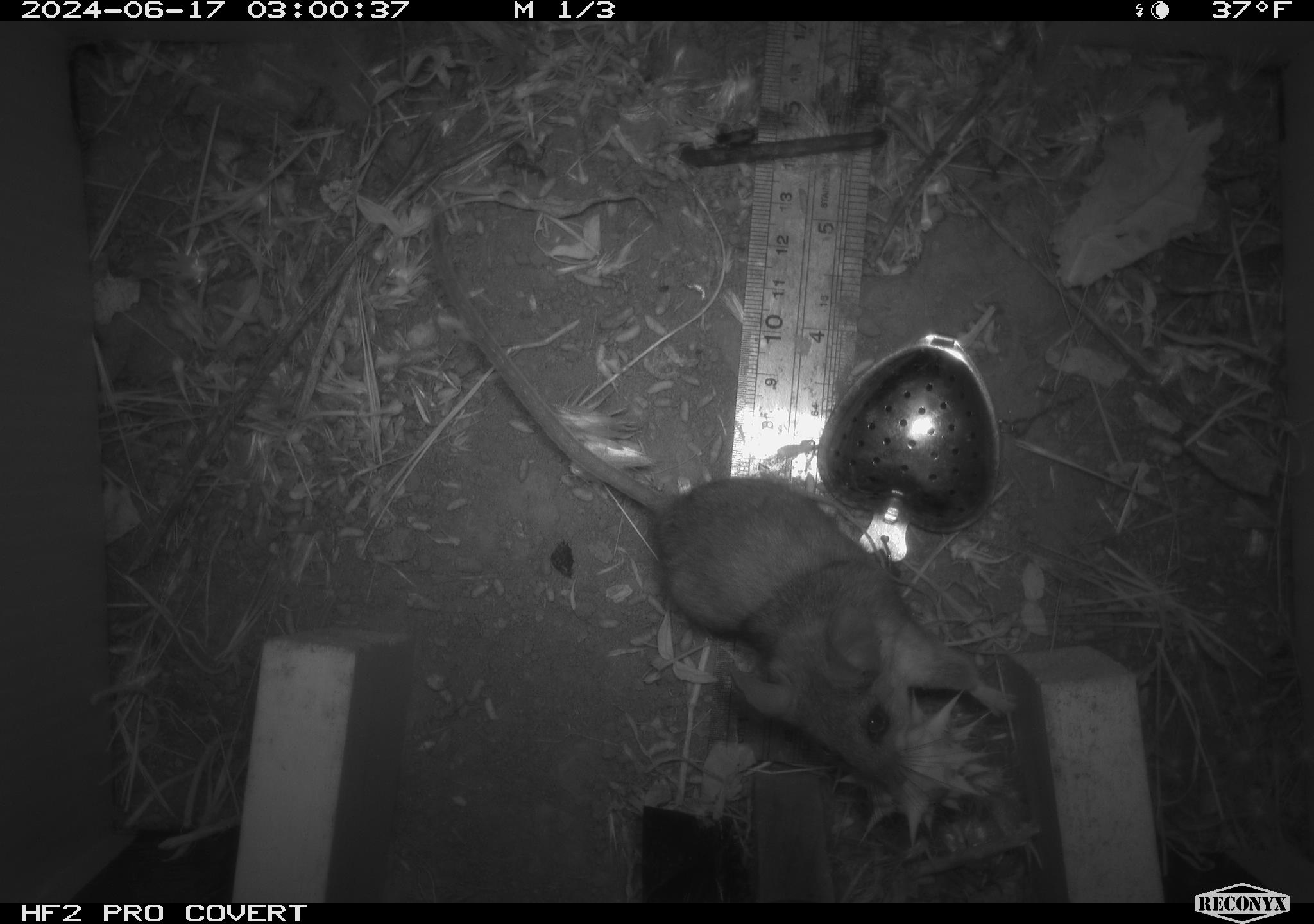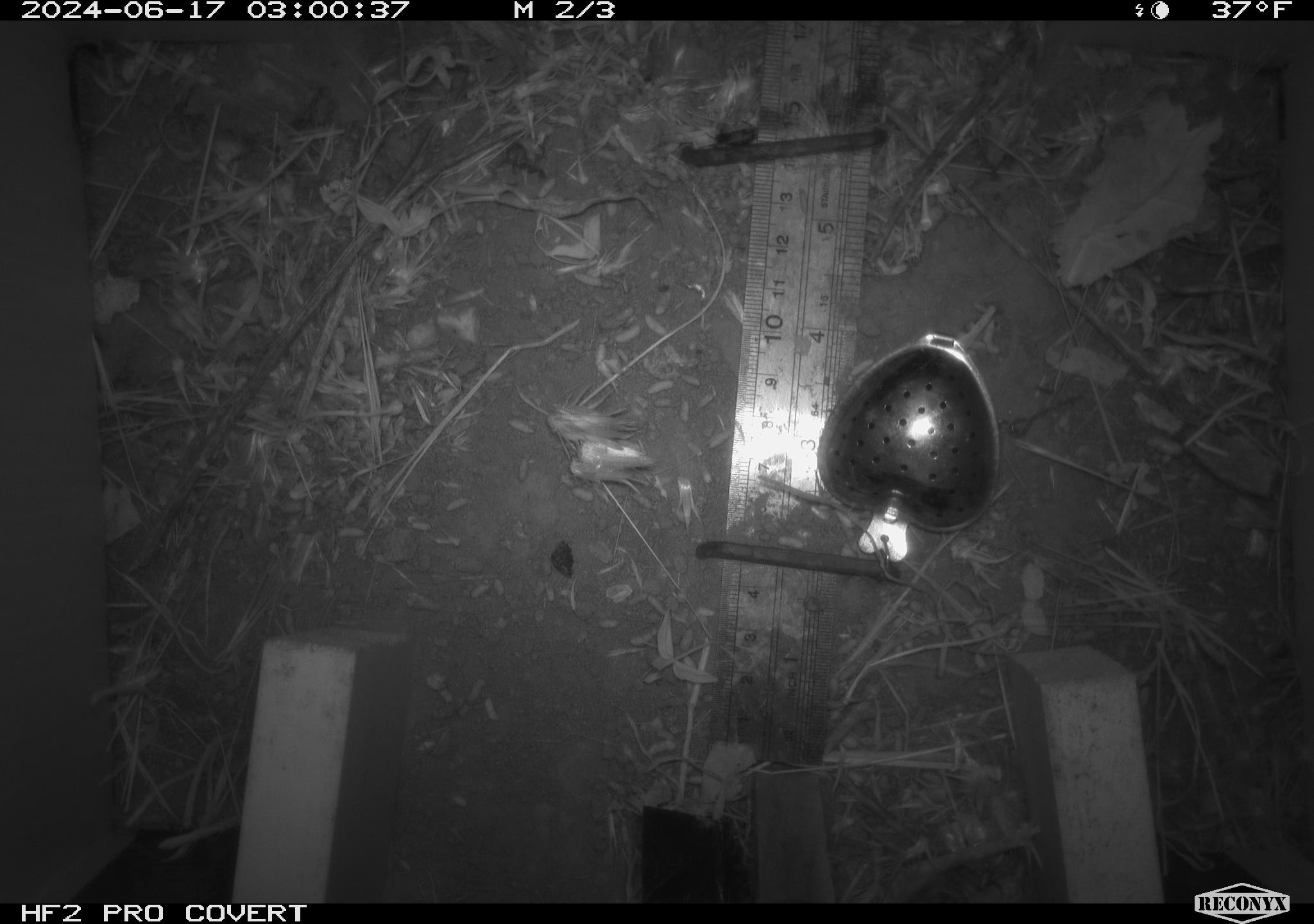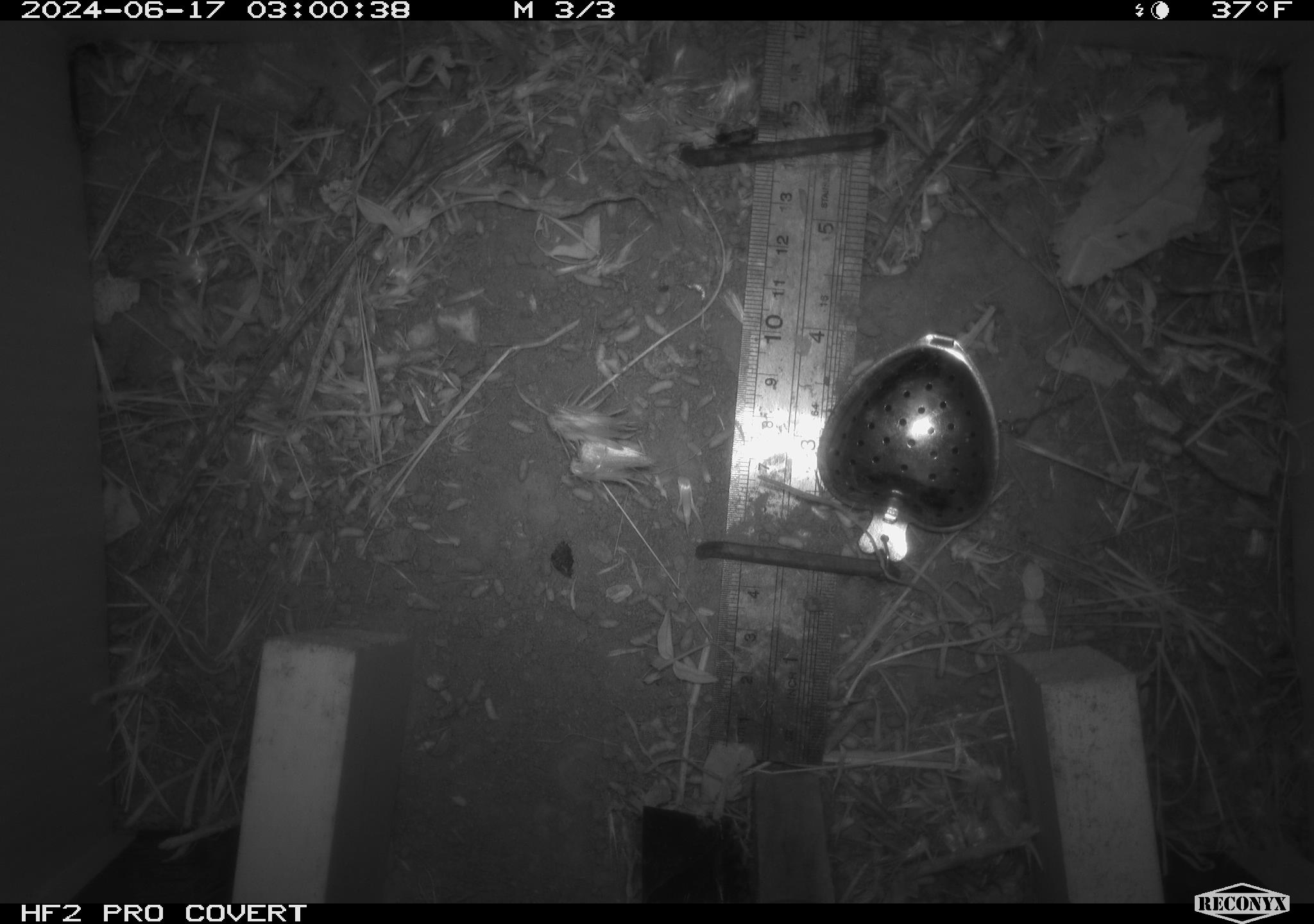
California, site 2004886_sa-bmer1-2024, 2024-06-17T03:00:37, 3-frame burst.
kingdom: Animalia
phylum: Chordata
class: Mammalia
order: Rodentia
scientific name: Rodentia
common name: mouse species